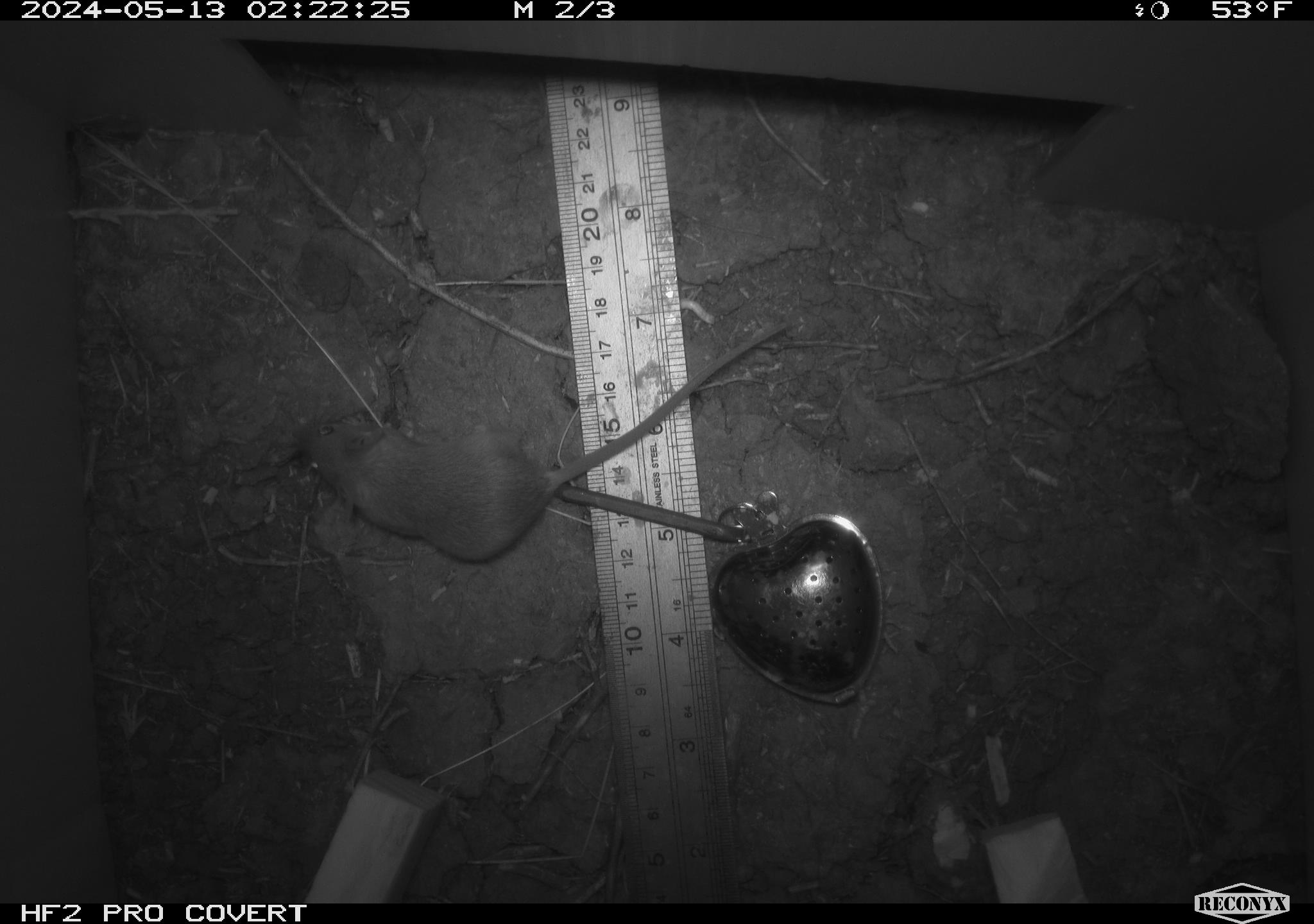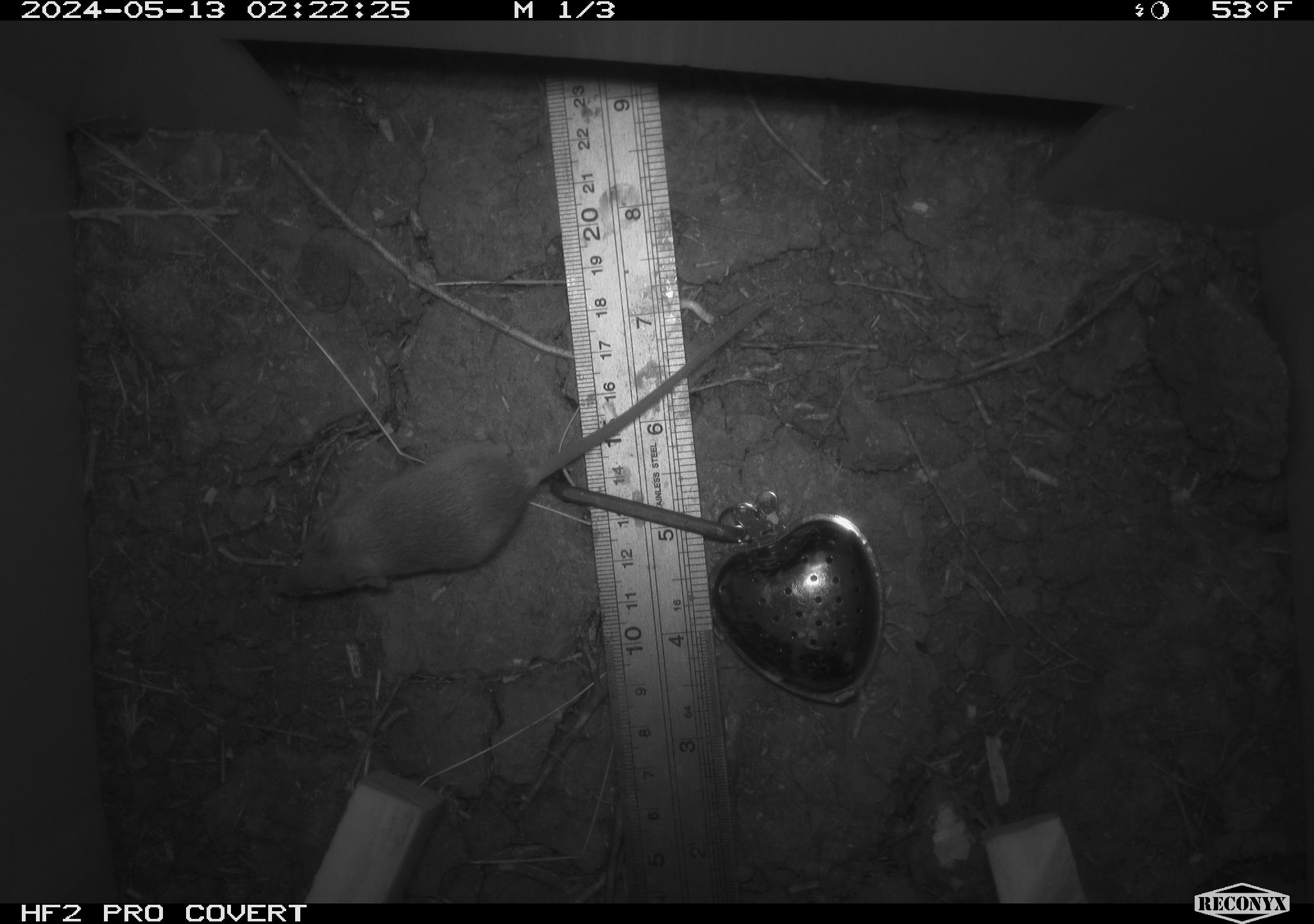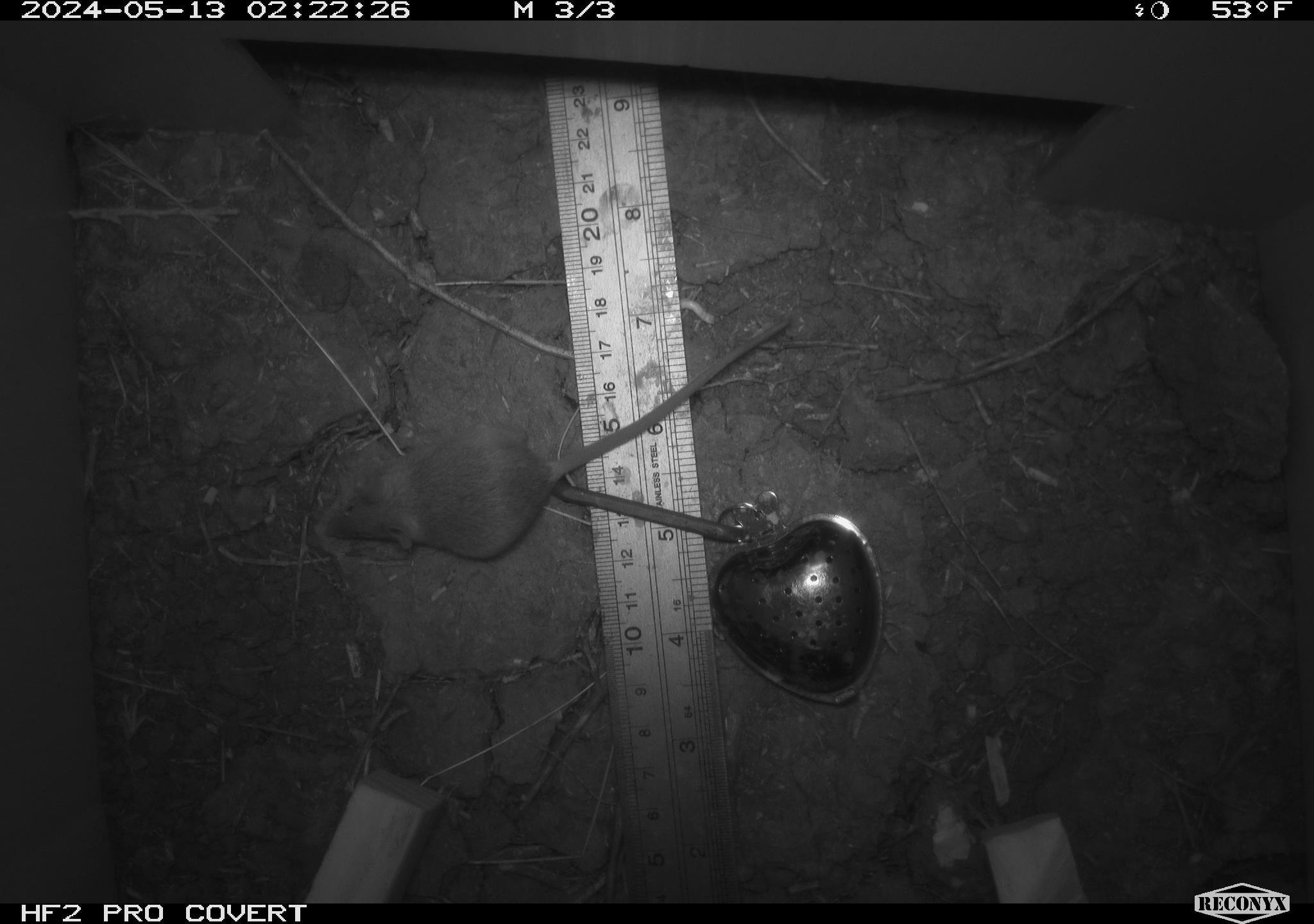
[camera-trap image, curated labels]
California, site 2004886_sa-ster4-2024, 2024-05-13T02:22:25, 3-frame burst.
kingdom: Animalia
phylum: Chordata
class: Mammalia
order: Rodentia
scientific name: Rodentia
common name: mouse species